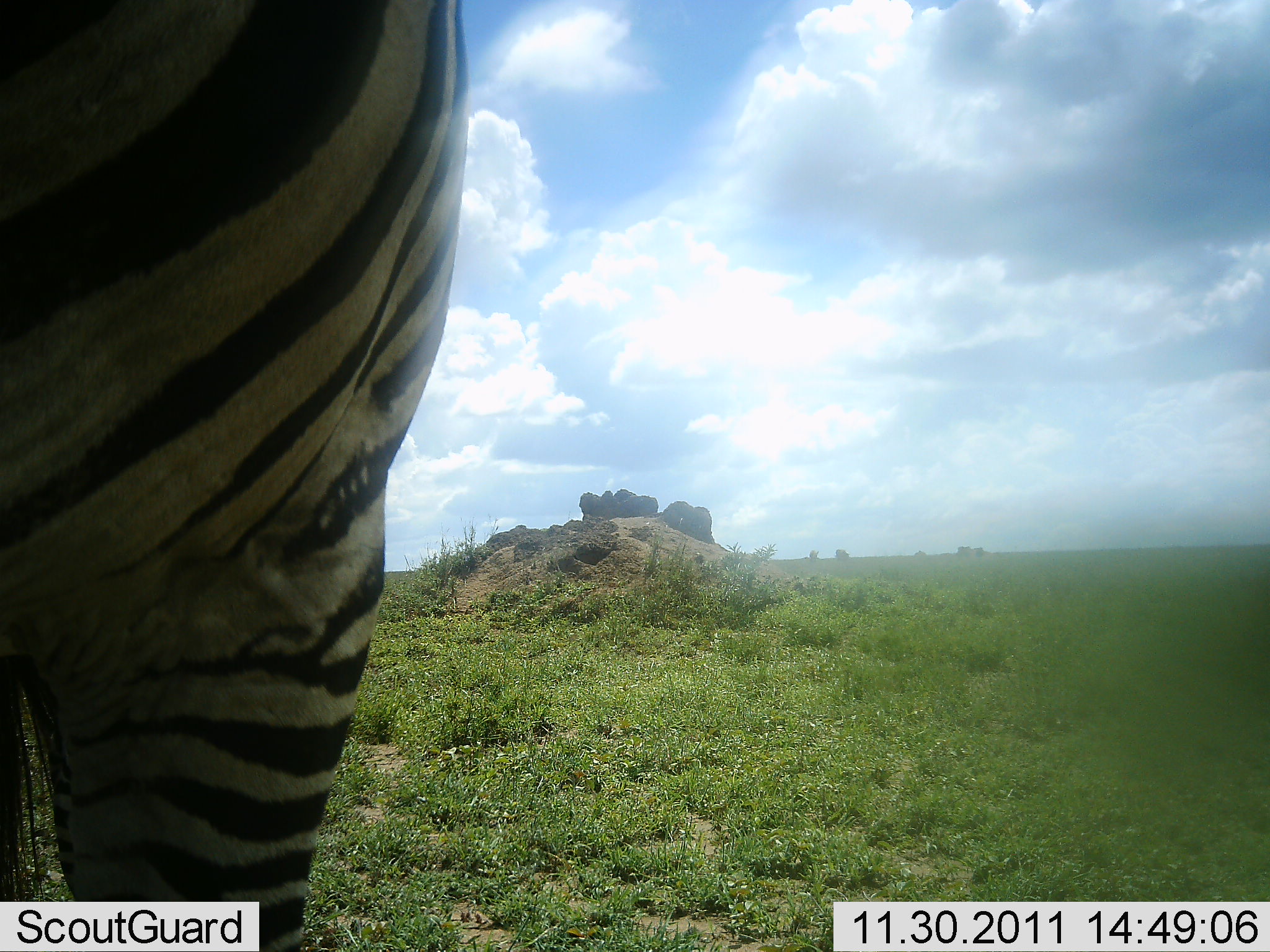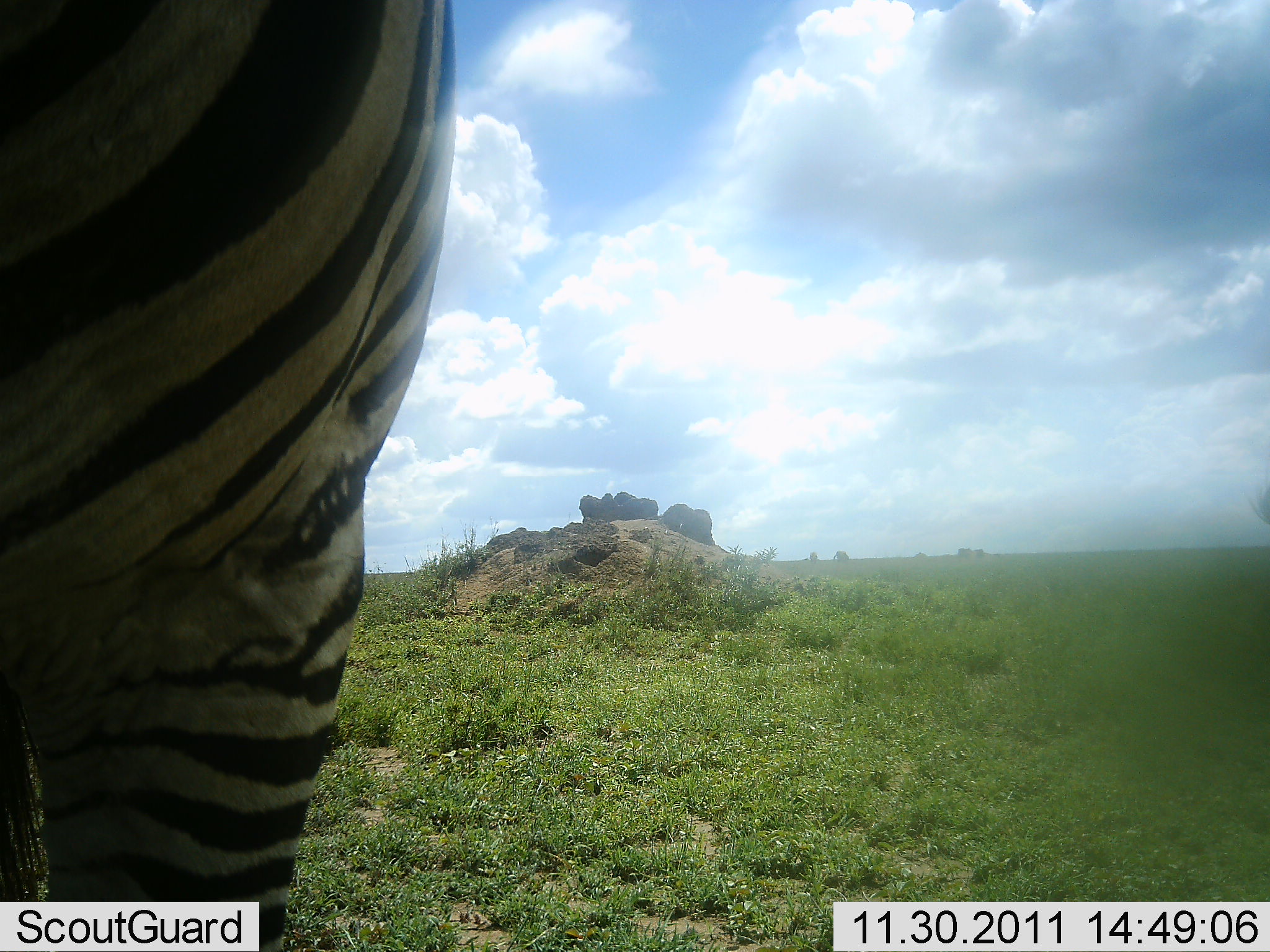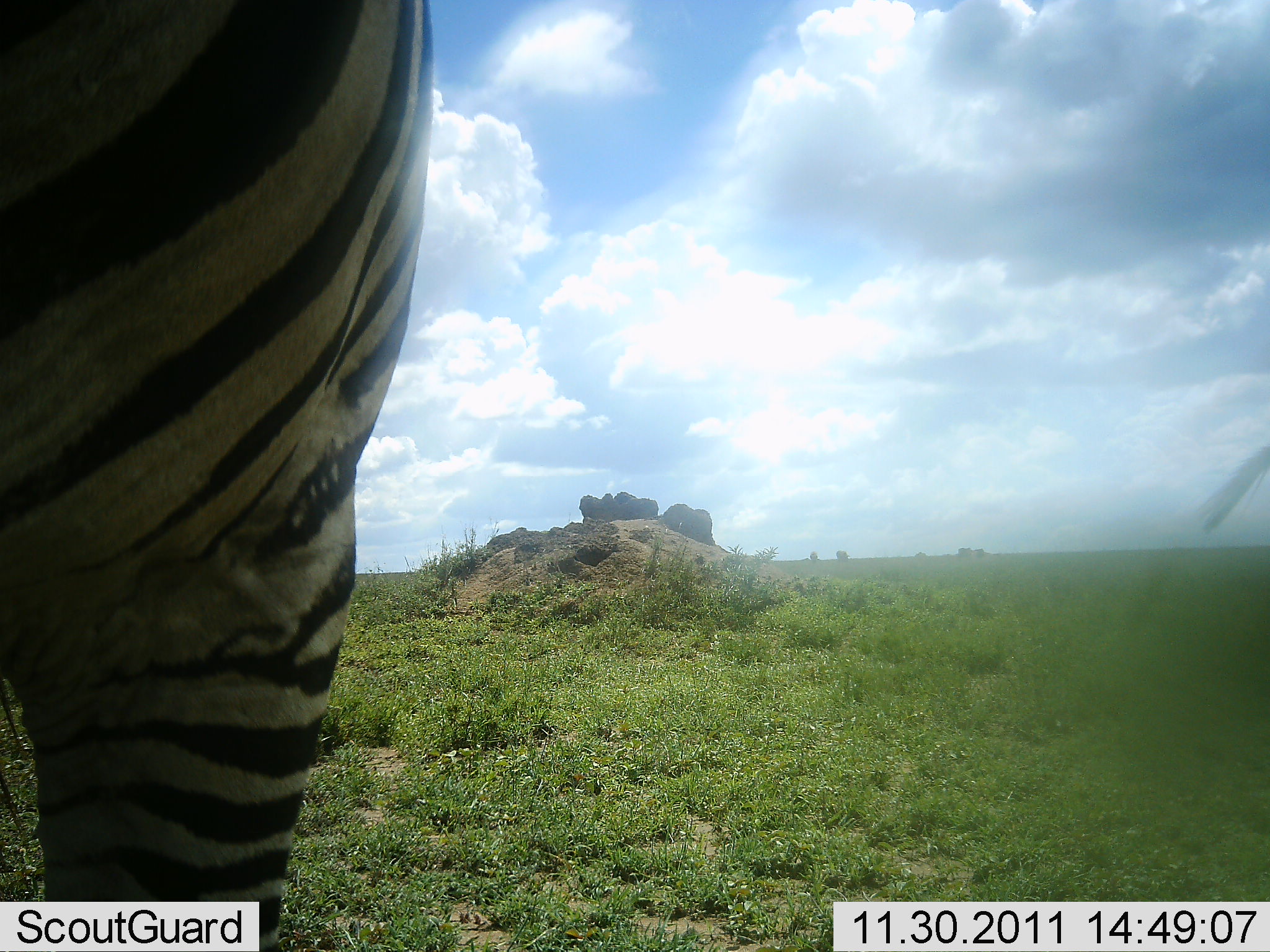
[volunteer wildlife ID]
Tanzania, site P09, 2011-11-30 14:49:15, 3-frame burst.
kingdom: Animalia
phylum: Chordata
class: Mammalia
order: Perissodactyla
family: Equidae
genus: Equus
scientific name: Equus quagga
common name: plains zebra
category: zebra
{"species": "zebra (plains zebra) (Equus quagga)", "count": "1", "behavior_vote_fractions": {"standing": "87%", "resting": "7%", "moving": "7%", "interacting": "0%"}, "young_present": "0%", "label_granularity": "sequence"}